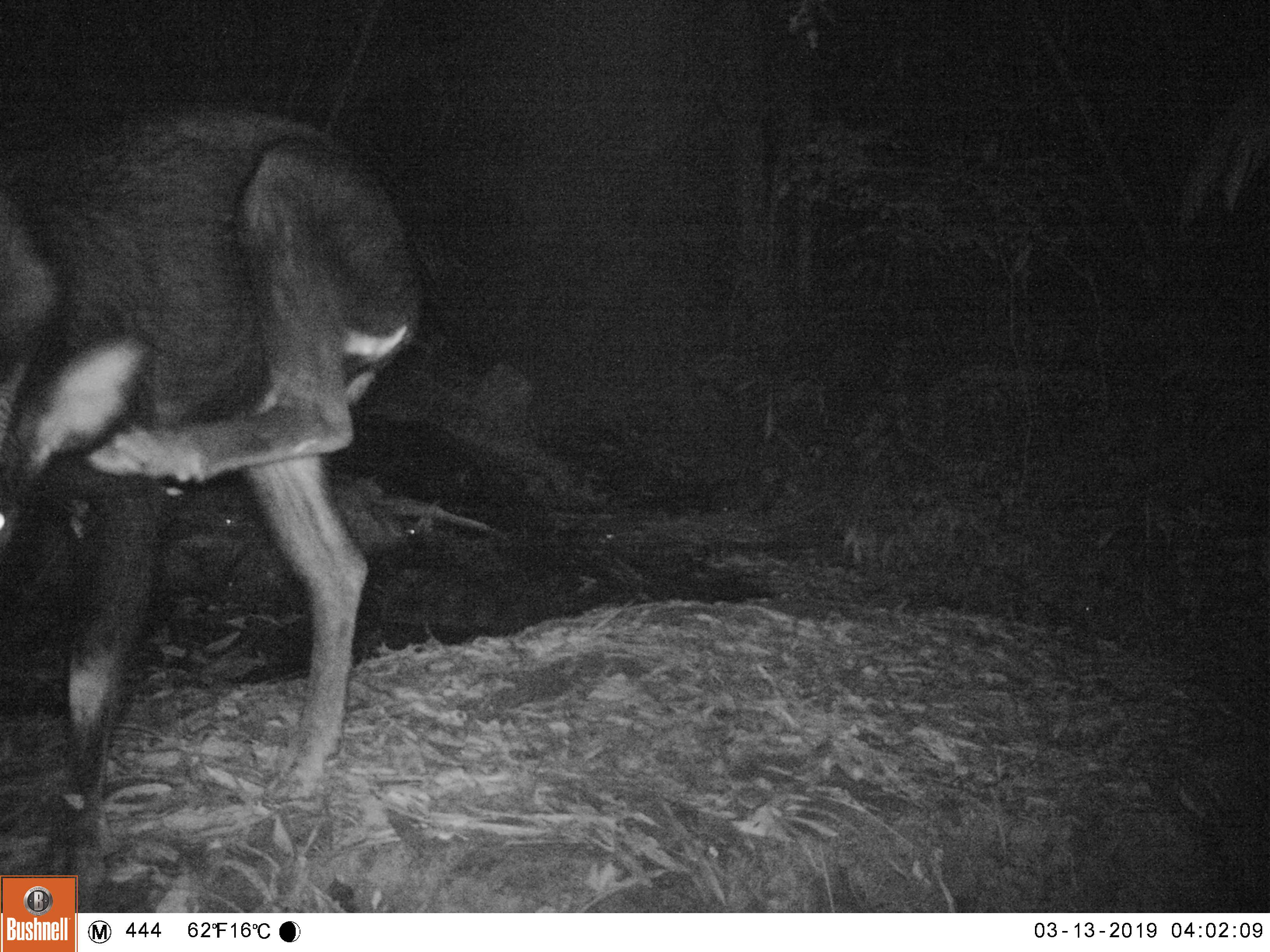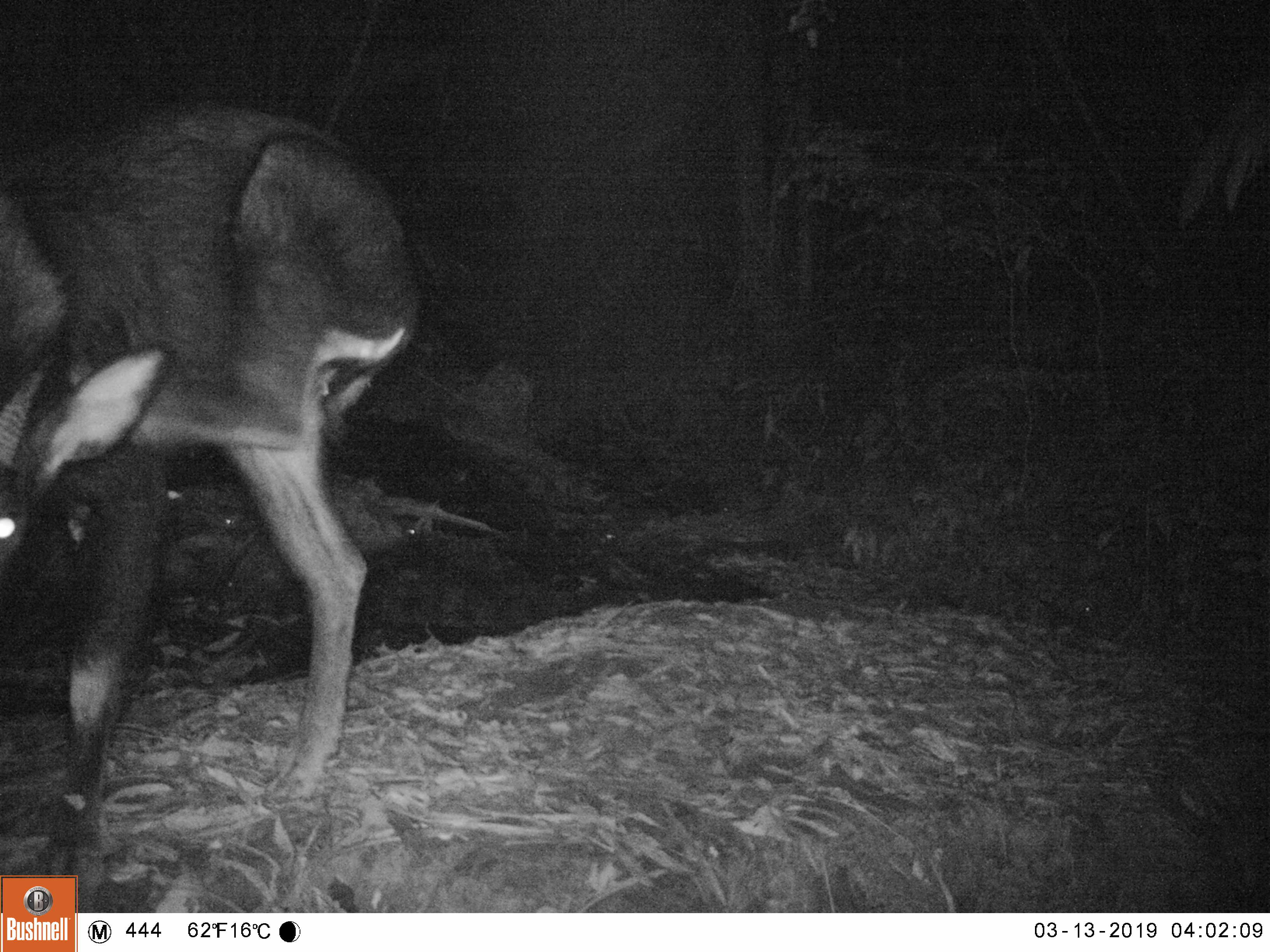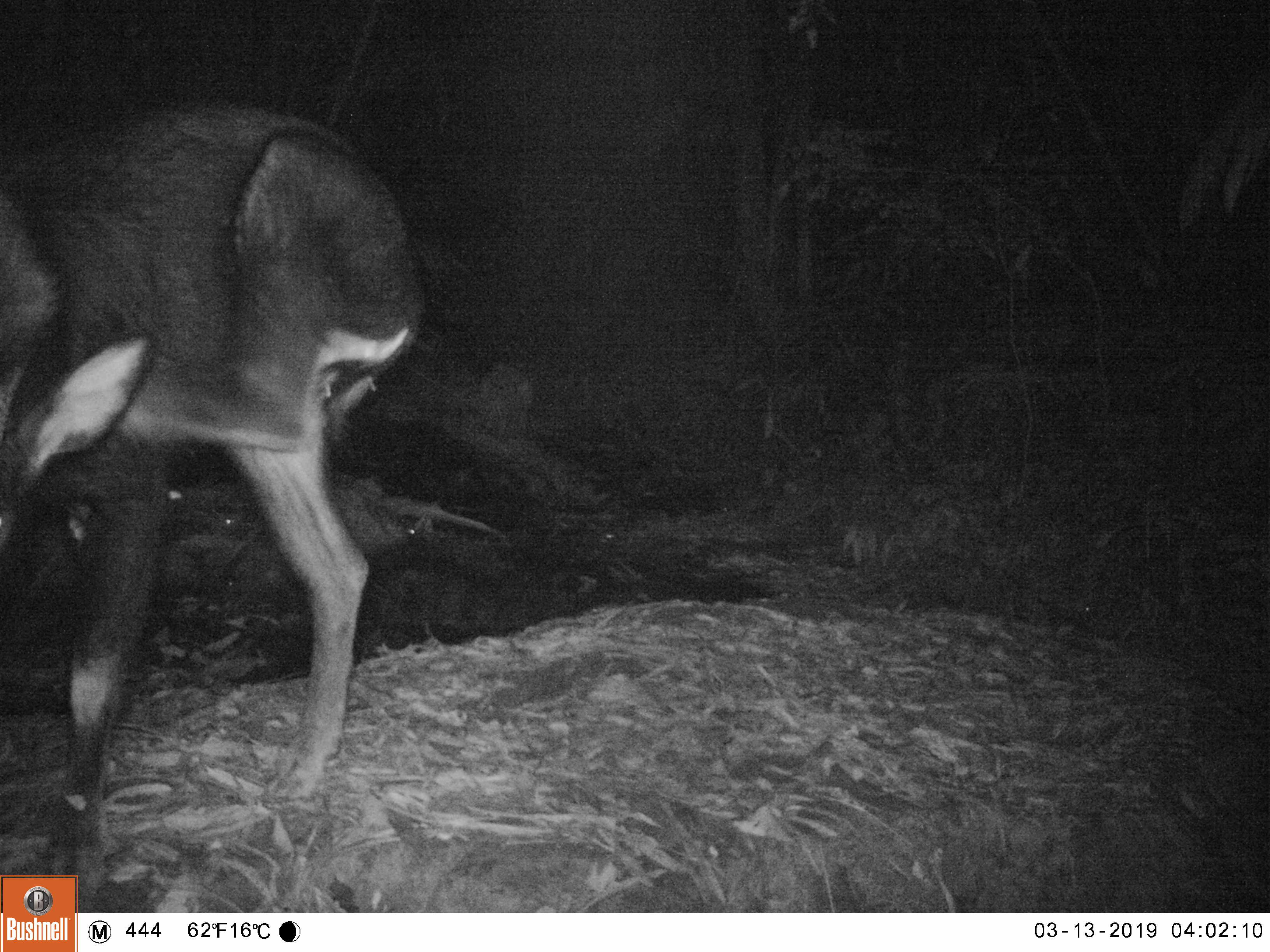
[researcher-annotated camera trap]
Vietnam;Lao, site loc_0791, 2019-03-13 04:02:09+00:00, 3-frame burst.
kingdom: Animalia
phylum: Chordata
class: Mammalia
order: Artiodactyla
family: Bovidae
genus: Capricornis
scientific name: Capricornis sumatraensis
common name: chinese serow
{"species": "chinese serow (Capricornis sumatraensis)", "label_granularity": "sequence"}